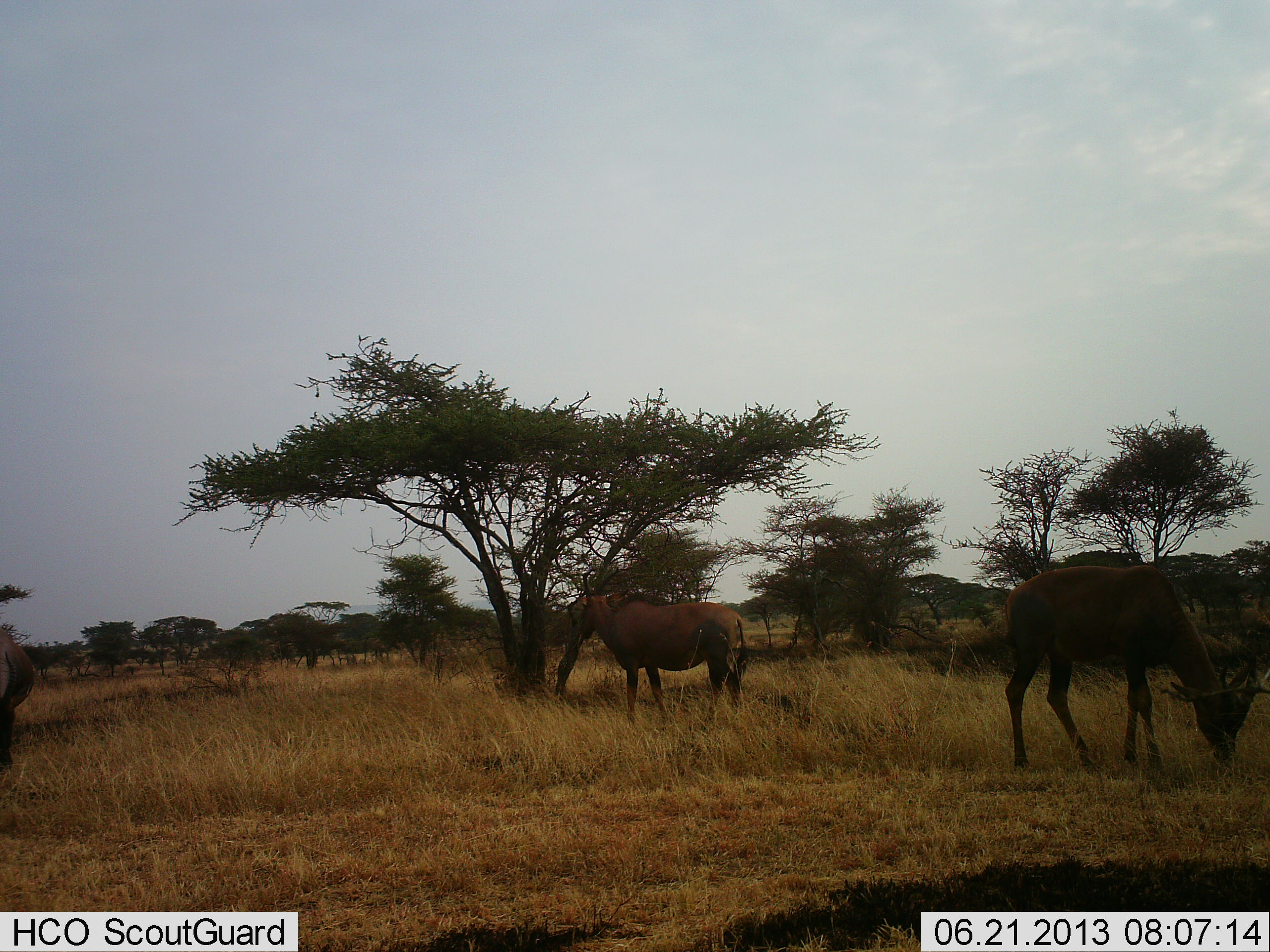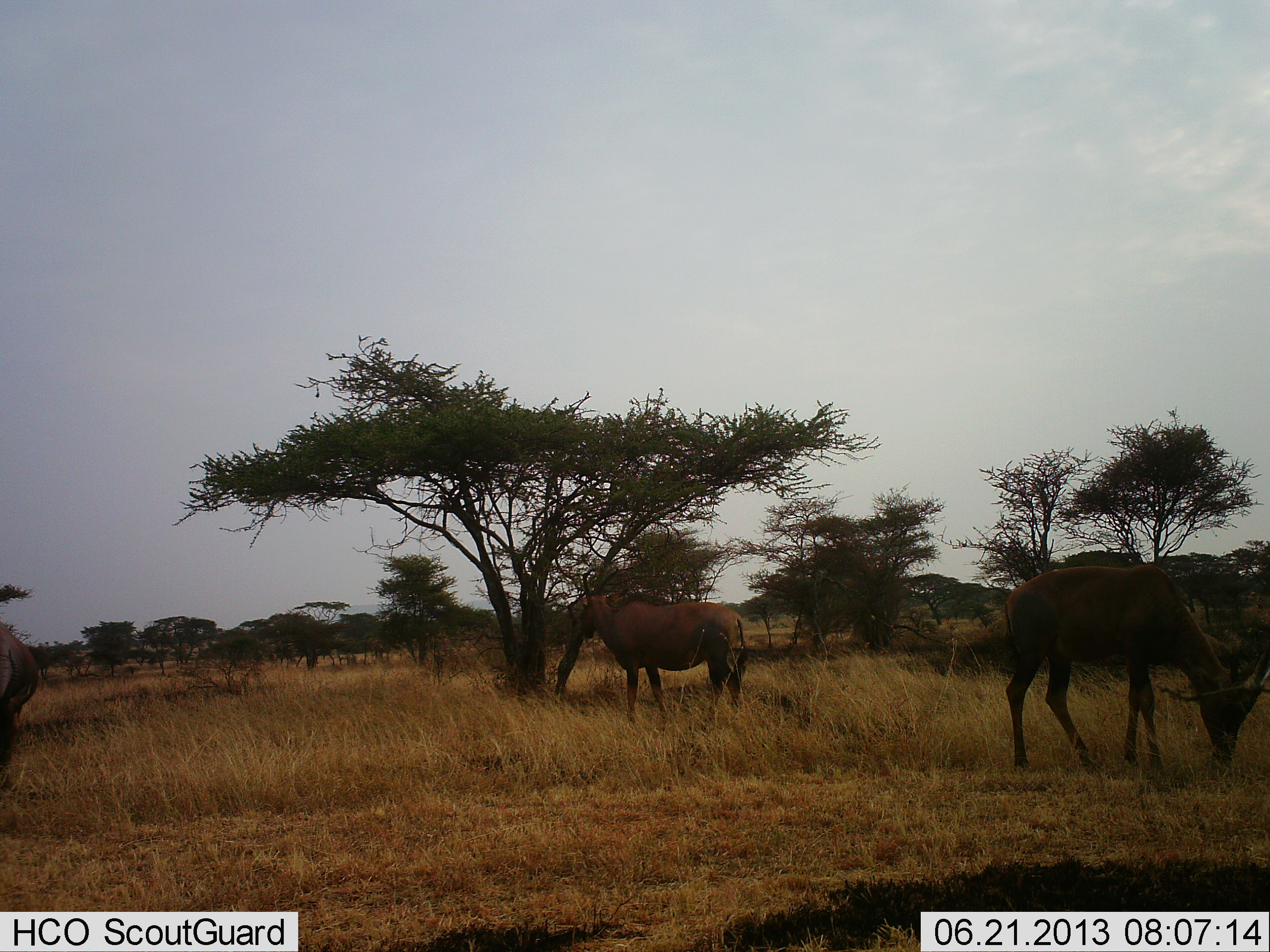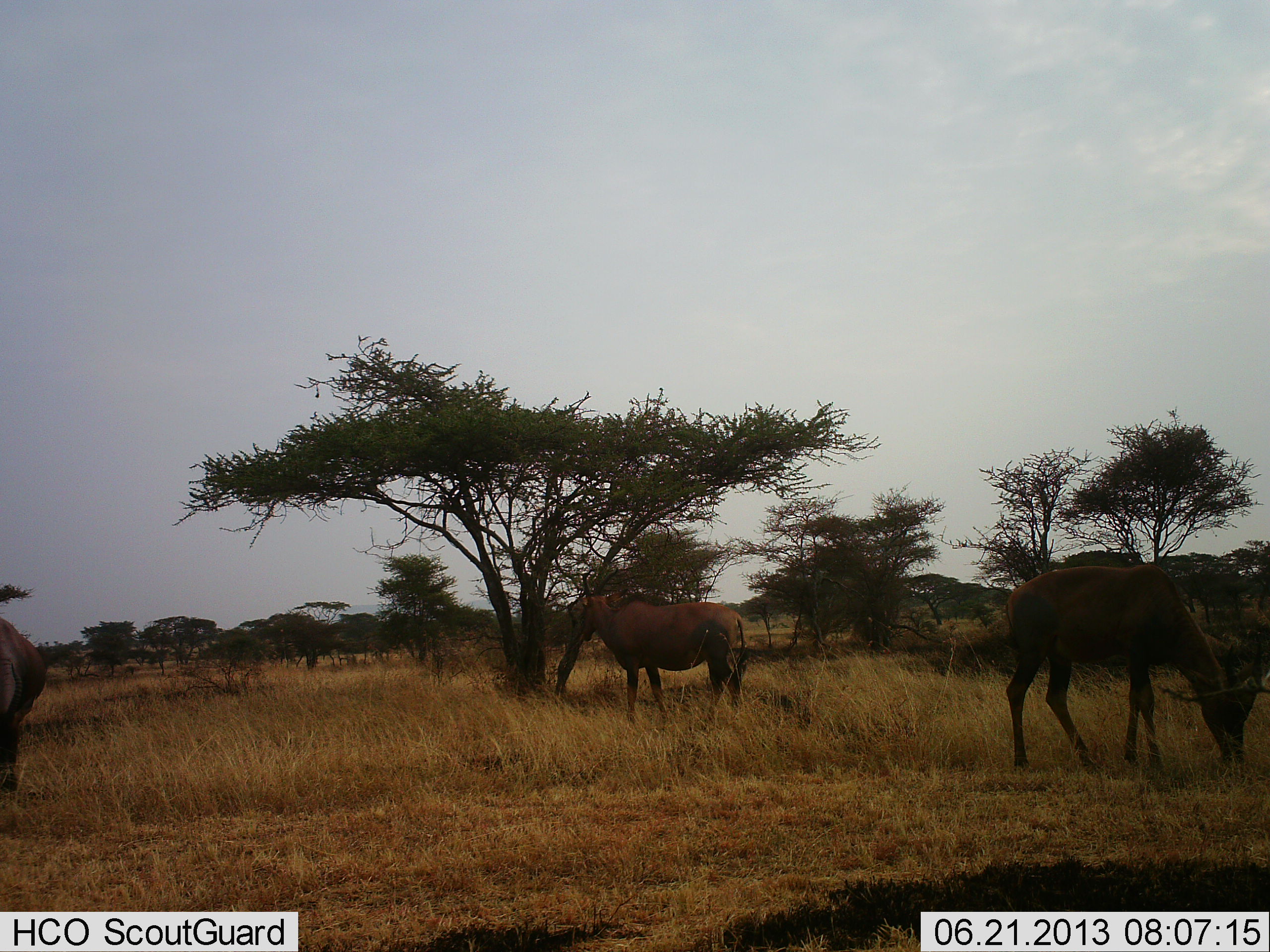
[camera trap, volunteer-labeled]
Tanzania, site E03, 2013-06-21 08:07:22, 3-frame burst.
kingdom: Animalia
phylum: Chordata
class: Mammalia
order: Artiodactyla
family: Bovidae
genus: Damaliscus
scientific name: Damaliscus lunatus jimela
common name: topi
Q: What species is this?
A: Topi (Damaliscus lunatus jimela).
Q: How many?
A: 3.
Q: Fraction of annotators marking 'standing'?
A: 40%.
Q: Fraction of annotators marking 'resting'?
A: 0%.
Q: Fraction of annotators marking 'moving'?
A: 0%.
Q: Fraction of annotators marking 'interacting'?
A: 0%.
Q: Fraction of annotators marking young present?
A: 0%.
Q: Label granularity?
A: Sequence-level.